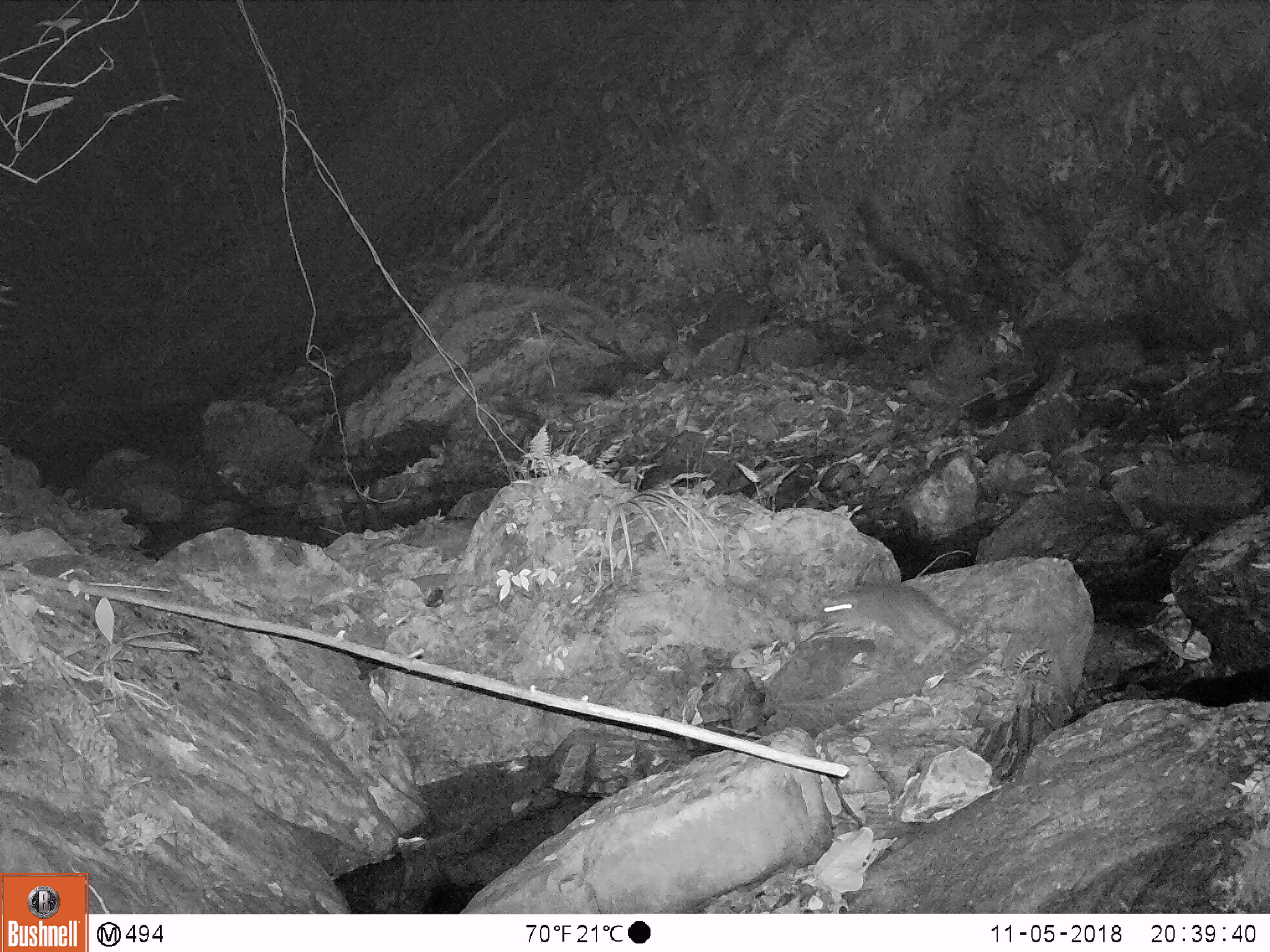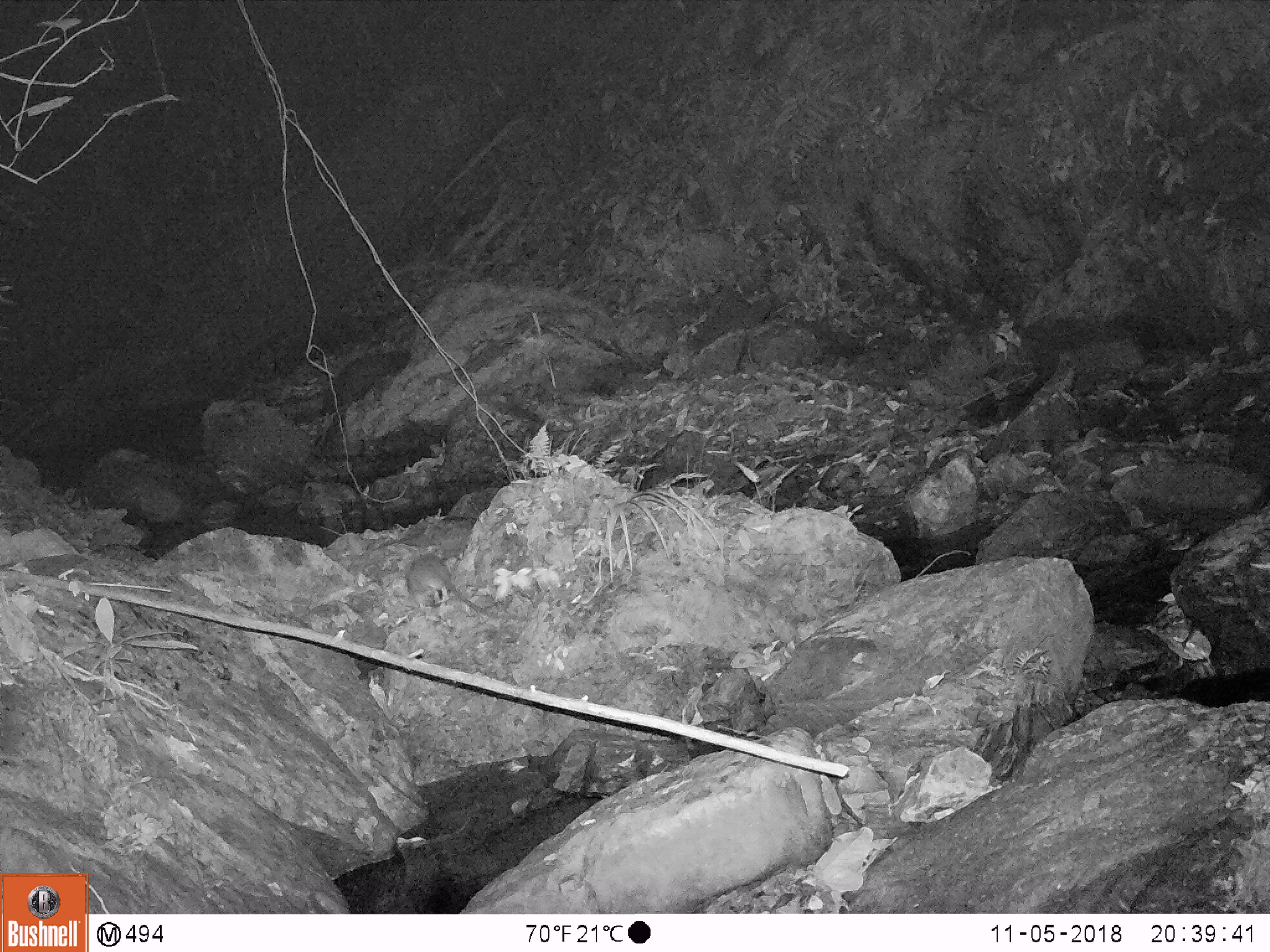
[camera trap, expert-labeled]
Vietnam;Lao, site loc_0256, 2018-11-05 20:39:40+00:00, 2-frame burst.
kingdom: Animalia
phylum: Chordata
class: Mammalia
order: Rodentia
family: Muridae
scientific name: Muridae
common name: old-world mice and rats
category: unidentified murid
Unidentified murid (old-world mice and rats) (Muridae). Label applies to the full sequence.